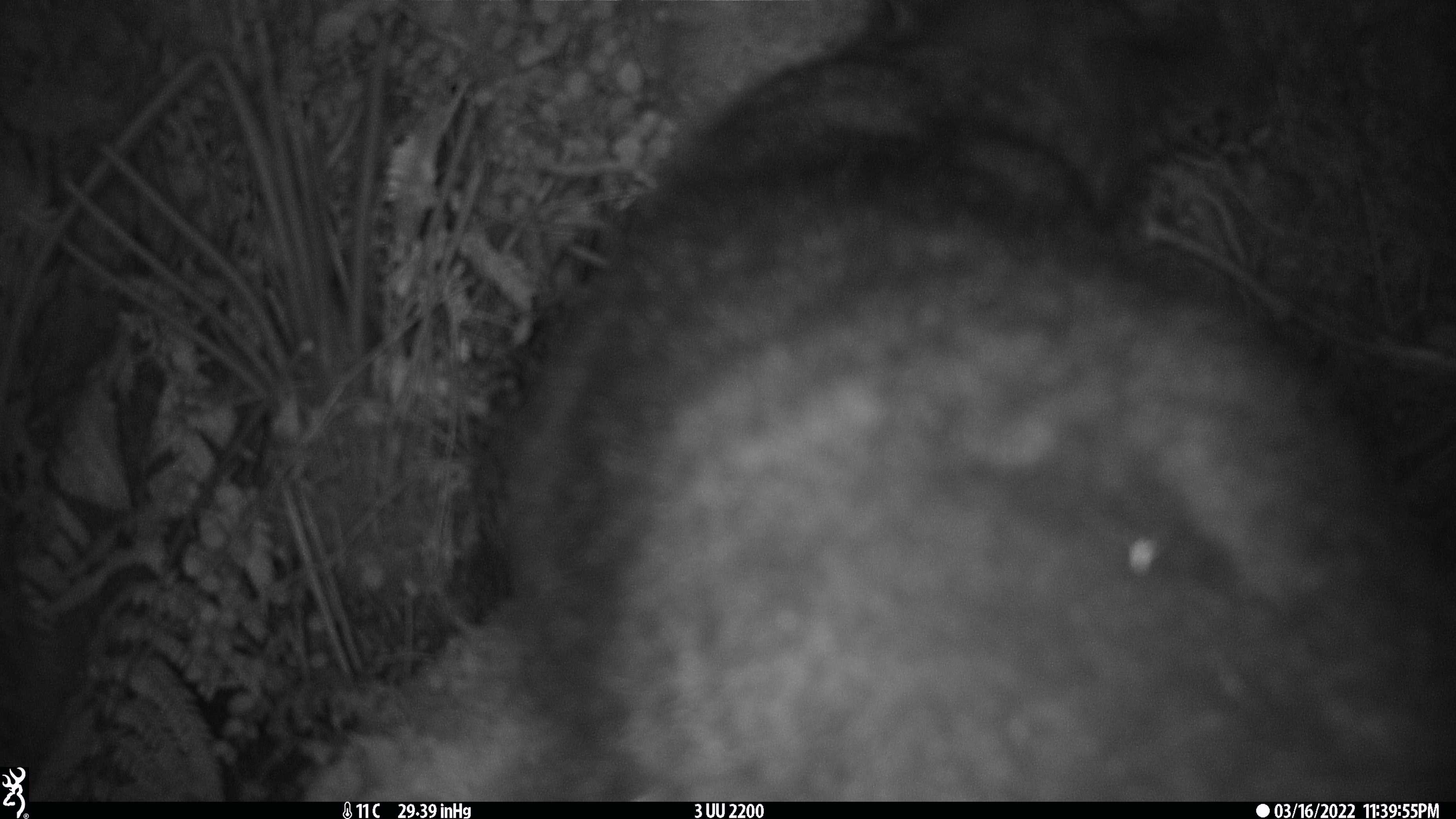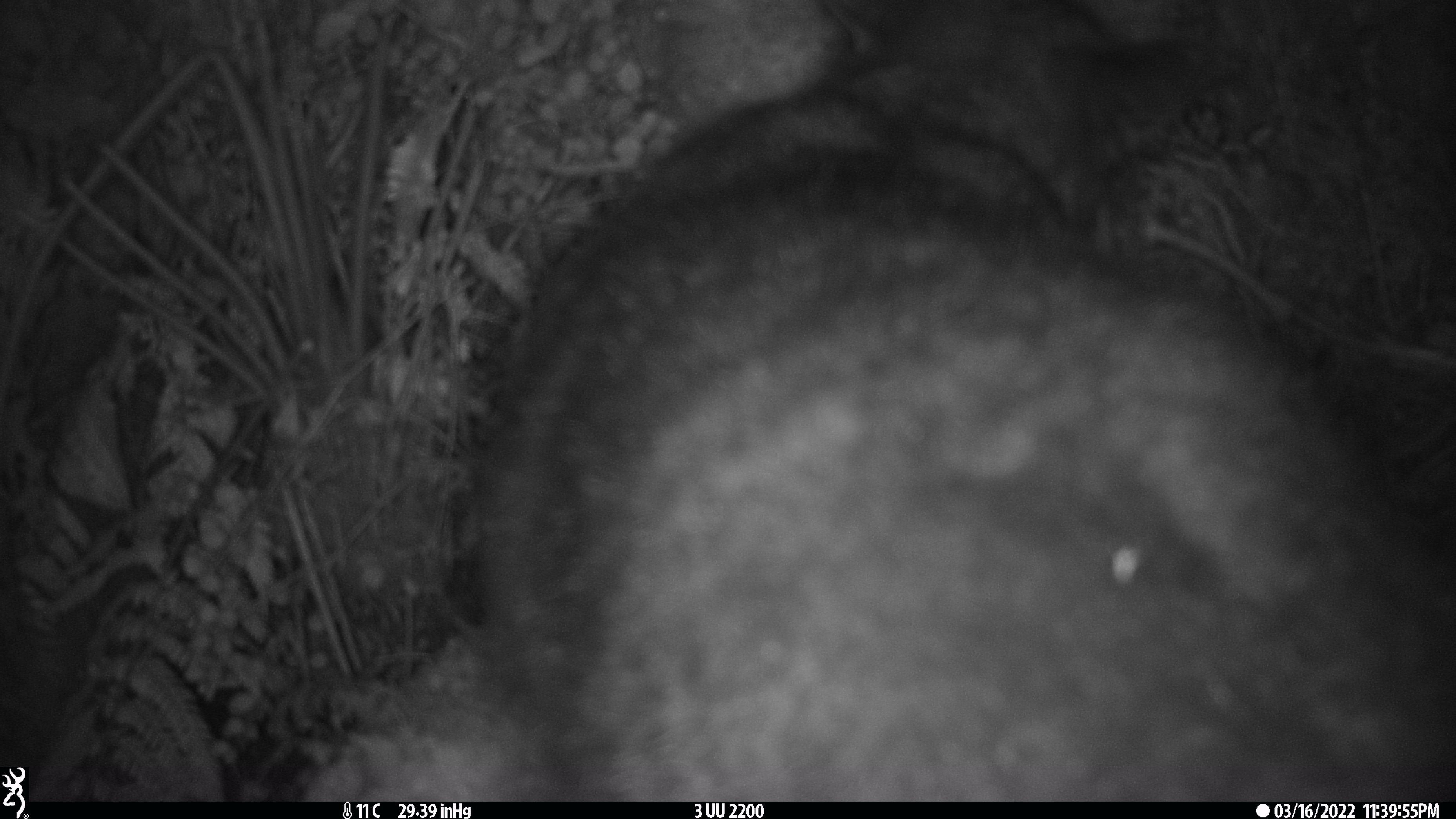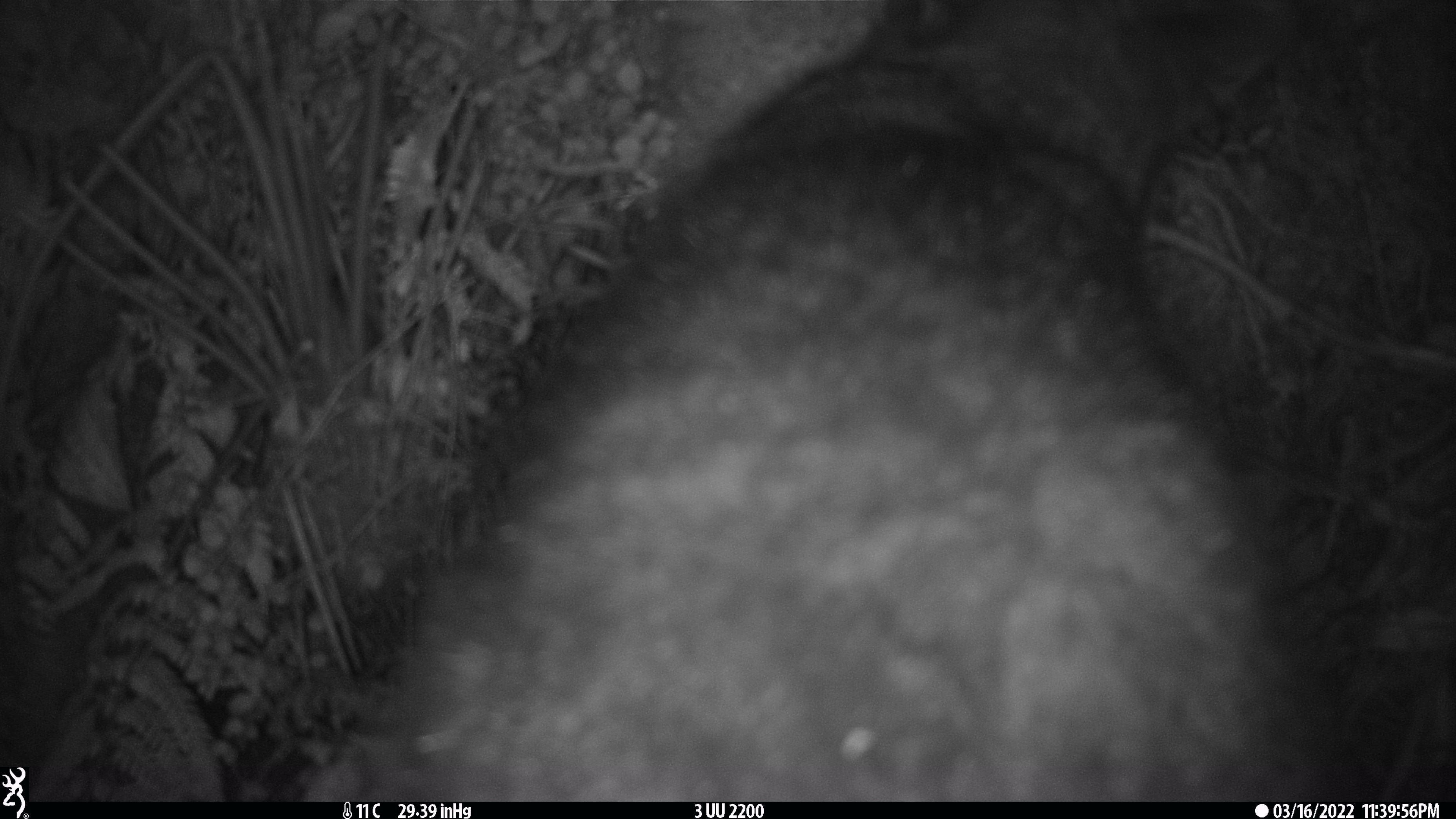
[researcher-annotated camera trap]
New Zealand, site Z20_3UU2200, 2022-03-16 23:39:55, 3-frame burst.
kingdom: Animalia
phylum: Chordata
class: Mammalia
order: Diprotodontia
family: Phalangeridae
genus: Trichosurus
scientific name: Trichosurus vulpecula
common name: common brushtail possum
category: possum